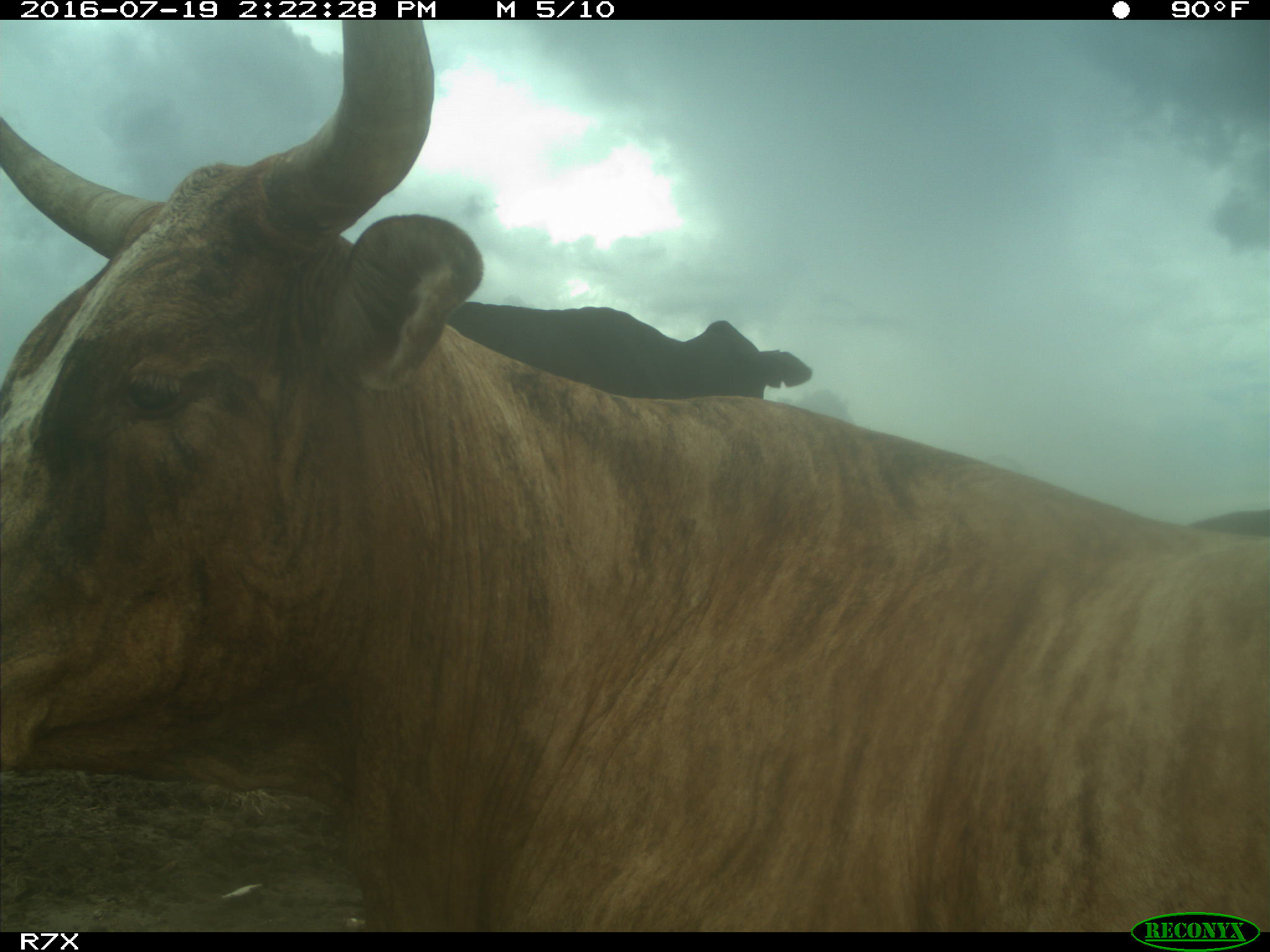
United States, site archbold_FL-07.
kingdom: Animalia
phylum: Chordata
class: Mammalia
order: Artiodactyla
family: Bovidae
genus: Bos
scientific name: Bos taurus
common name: domestic cow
Bos taurus (domestic cow).